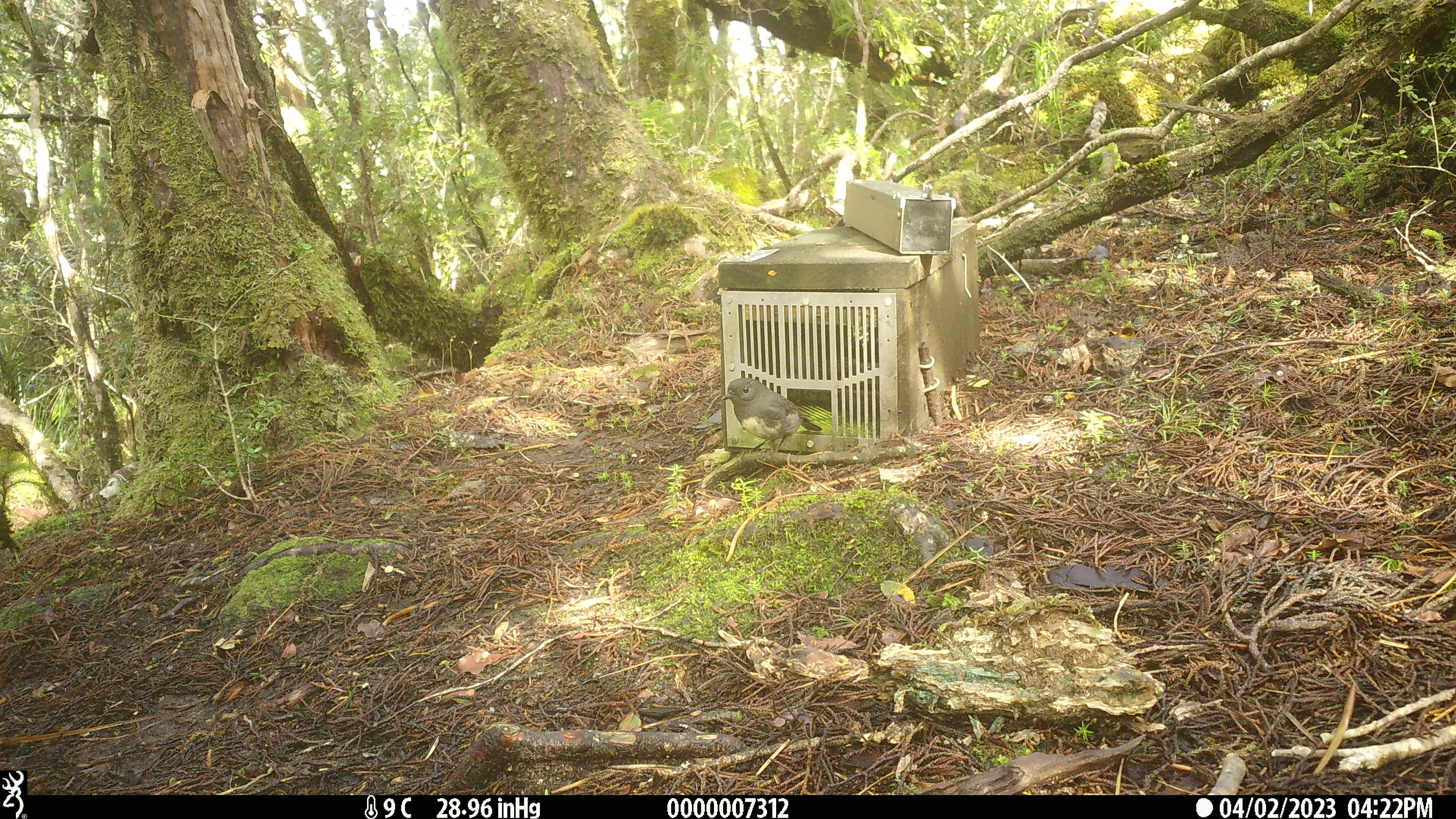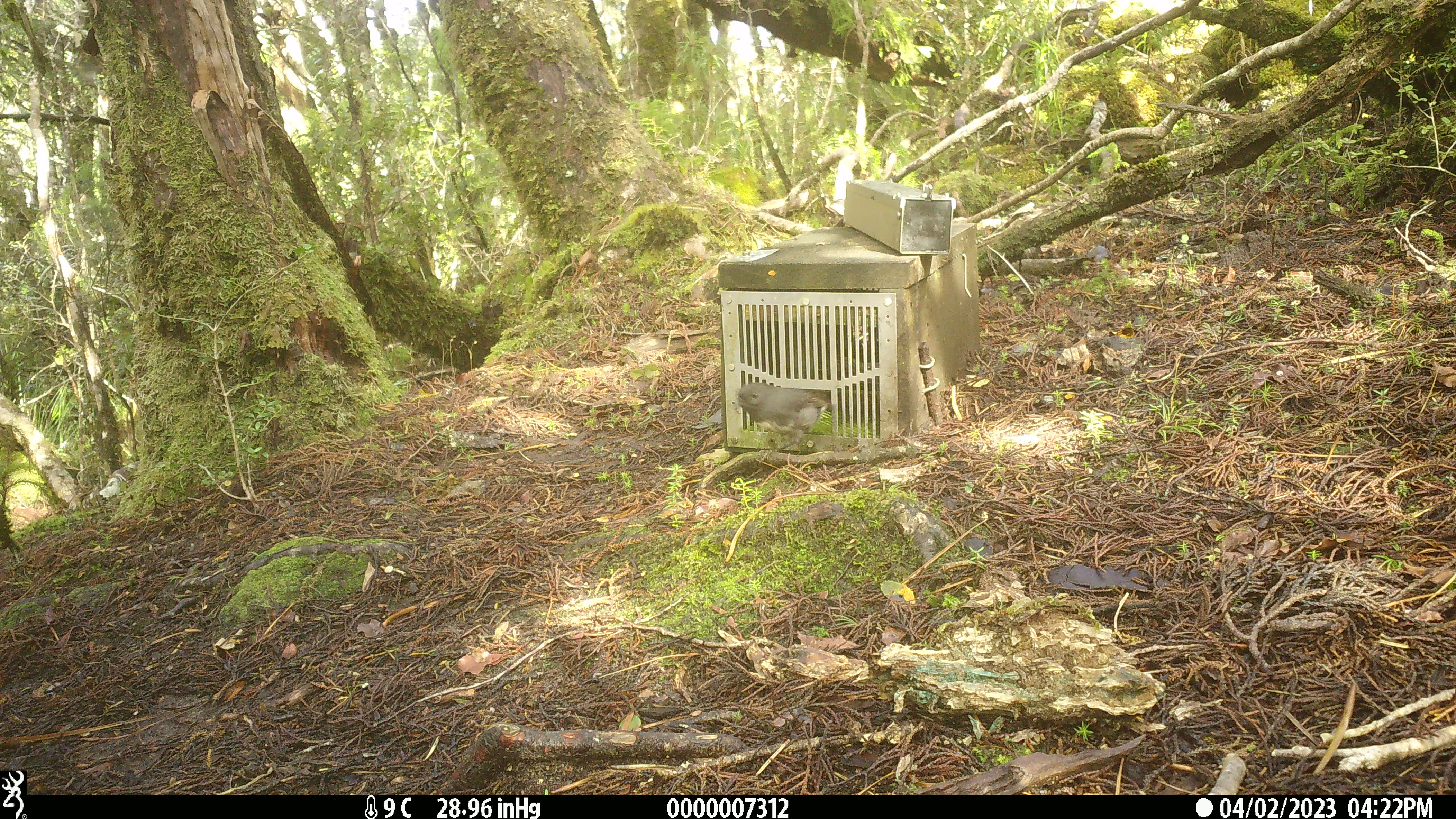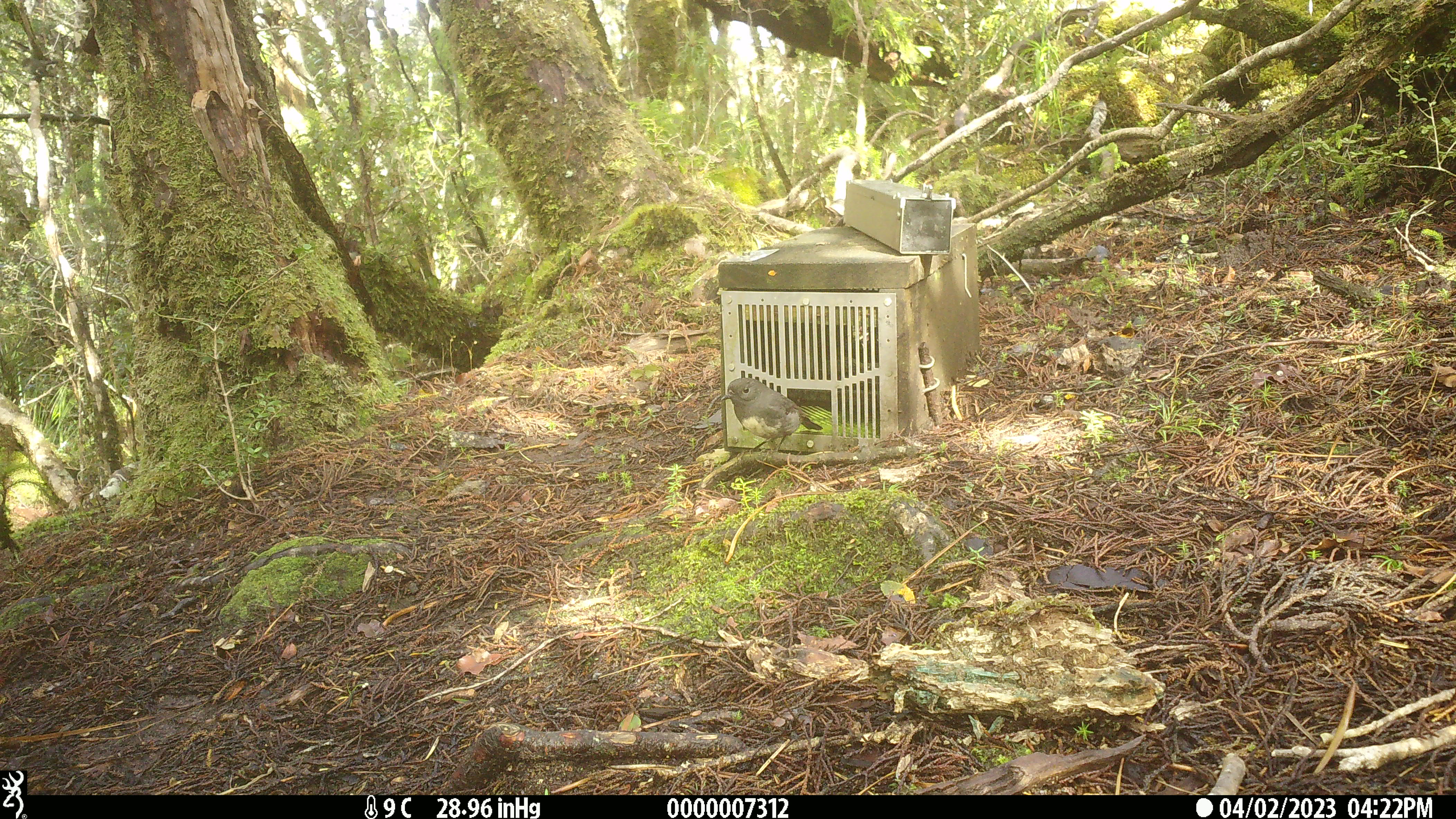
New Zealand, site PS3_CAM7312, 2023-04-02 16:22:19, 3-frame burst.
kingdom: Animalia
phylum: Chordata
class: Aves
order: Passeriformes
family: Petroicidae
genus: Petroica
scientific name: Petroica australis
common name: new zealand robin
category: robin